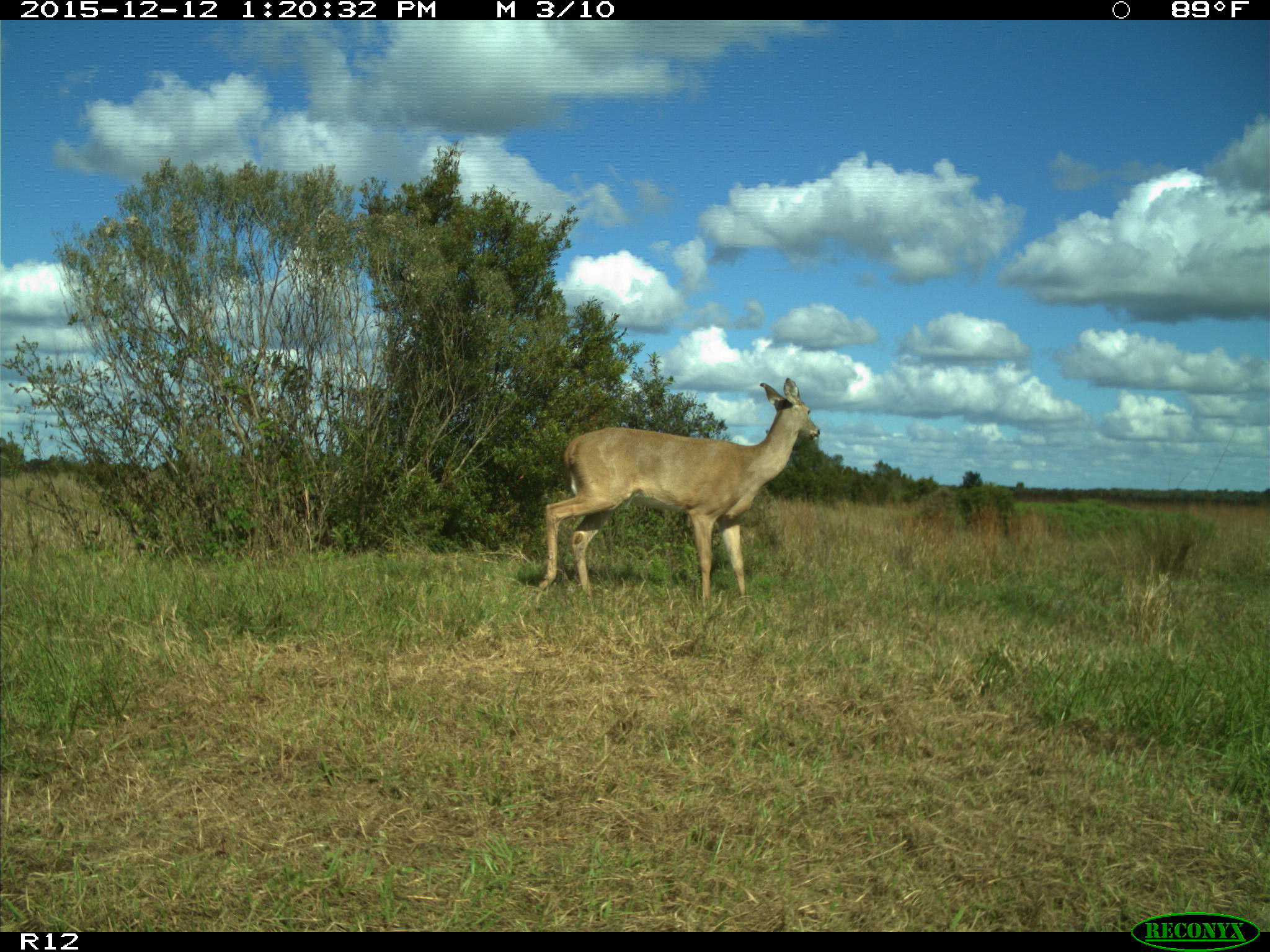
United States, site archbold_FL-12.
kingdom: Animalia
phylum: Chordata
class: Mammalia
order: Artiodactyla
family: Cervidae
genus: Odocoileus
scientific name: Odocoileus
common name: deer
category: unidentified deer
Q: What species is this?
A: Unidentified deer (deer) (Odocoileus).